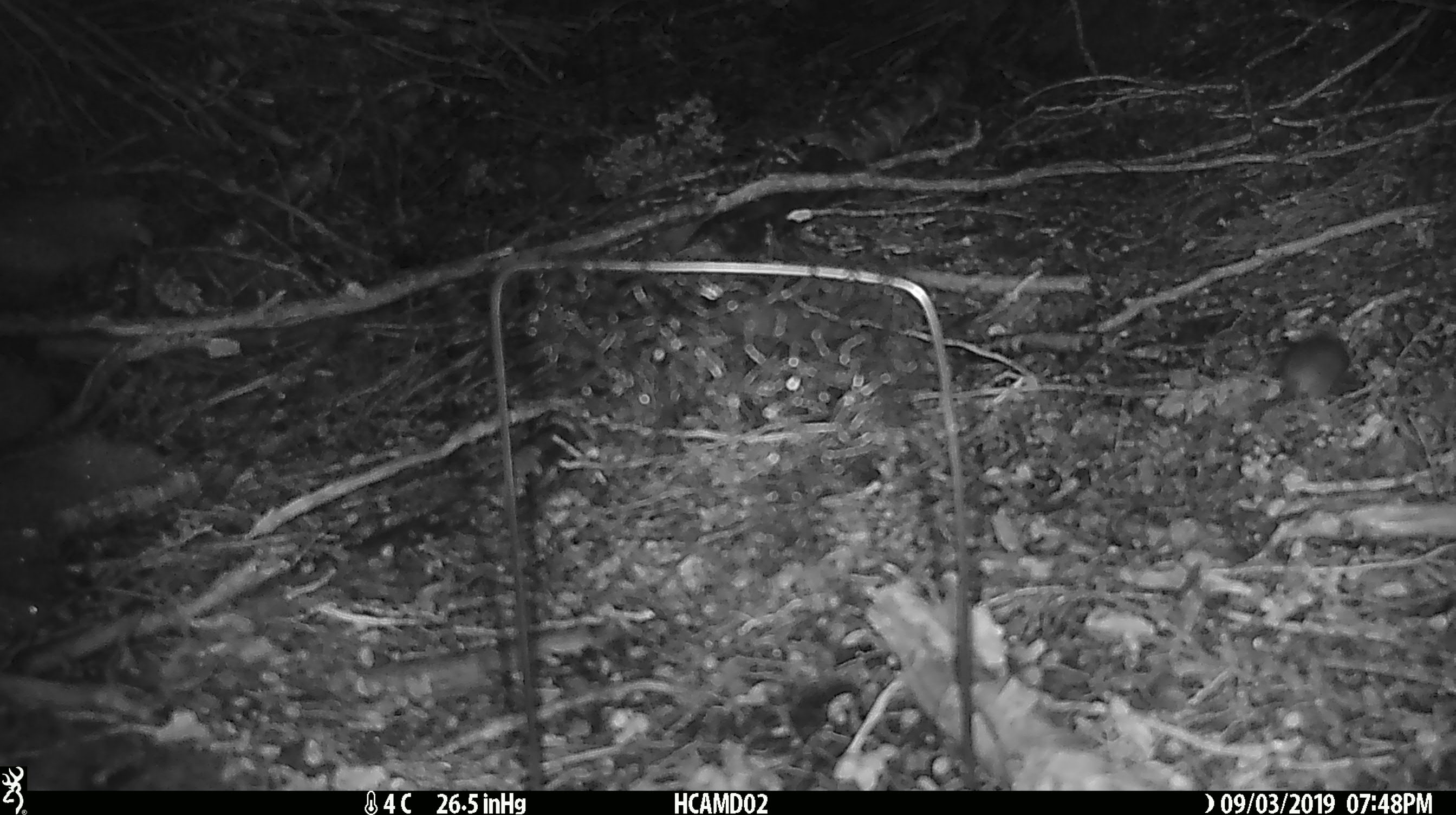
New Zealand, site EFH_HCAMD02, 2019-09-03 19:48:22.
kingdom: Animalia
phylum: Chordata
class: Mammalia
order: Rodentia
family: Muridae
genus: Mus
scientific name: Mus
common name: mouse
Mouse (Mus).